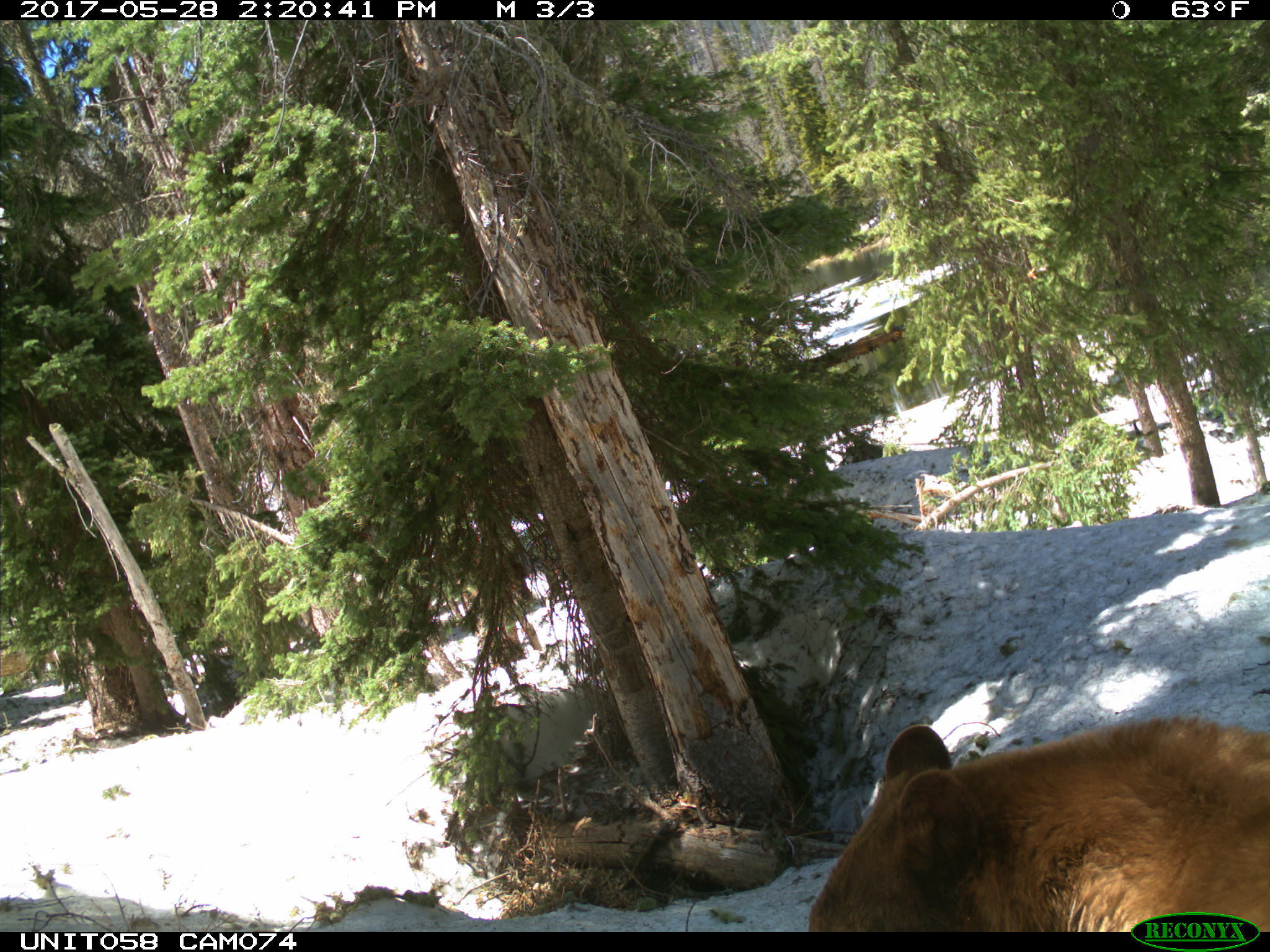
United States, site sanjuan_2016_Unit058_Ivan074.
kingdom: Animalia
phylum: Chordata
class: Mammalia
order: Carnivora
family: Ursidae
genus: Ursus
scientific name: Ursus americanus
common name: american black bear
Ursus americanus (american black bear).